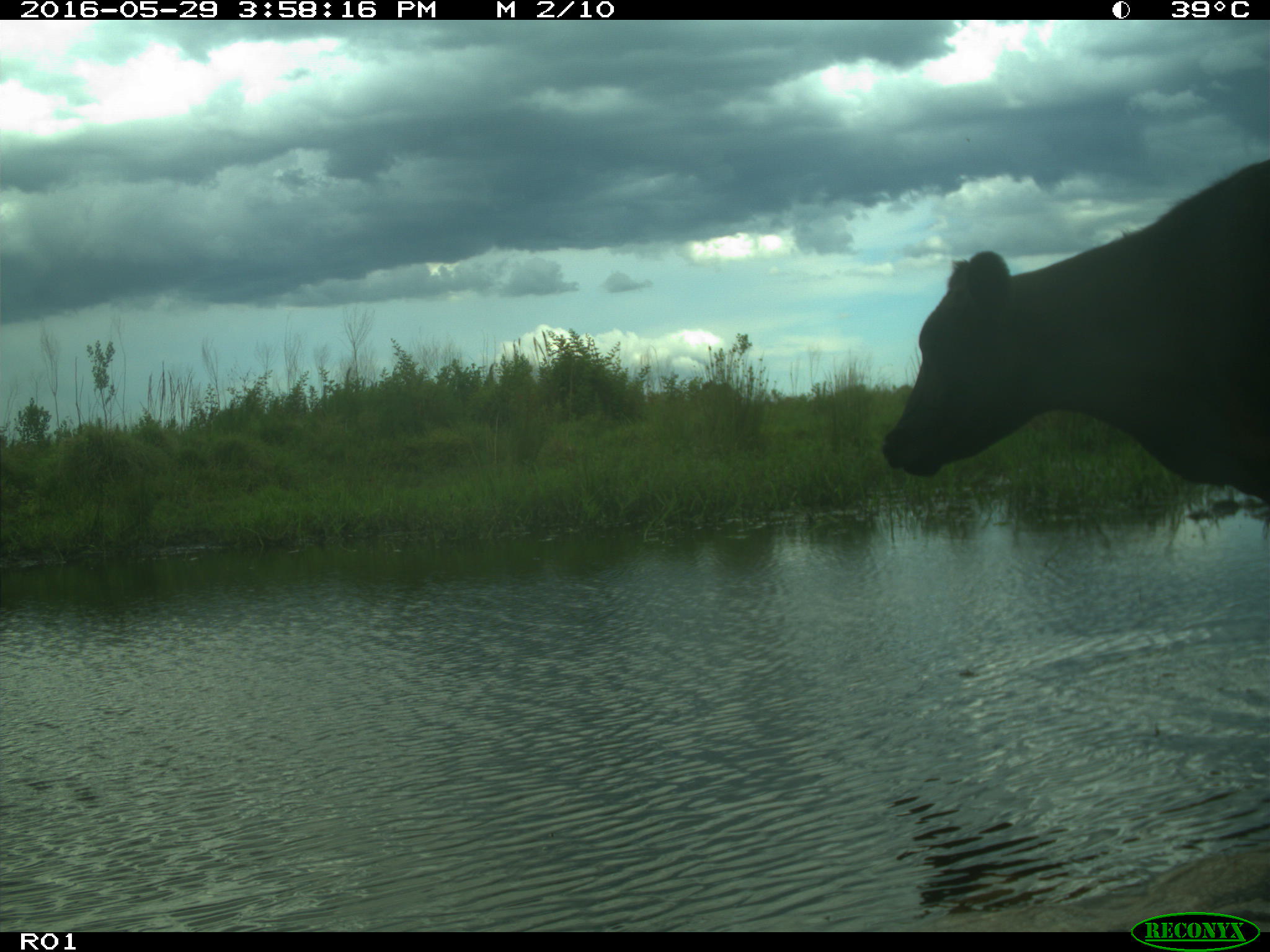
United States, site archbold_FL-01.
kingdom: Animalia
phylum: Chordata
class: Mammalia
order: Artiodactyla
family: Bovidae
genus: Bos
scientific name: Bos taurus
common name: domestic cow